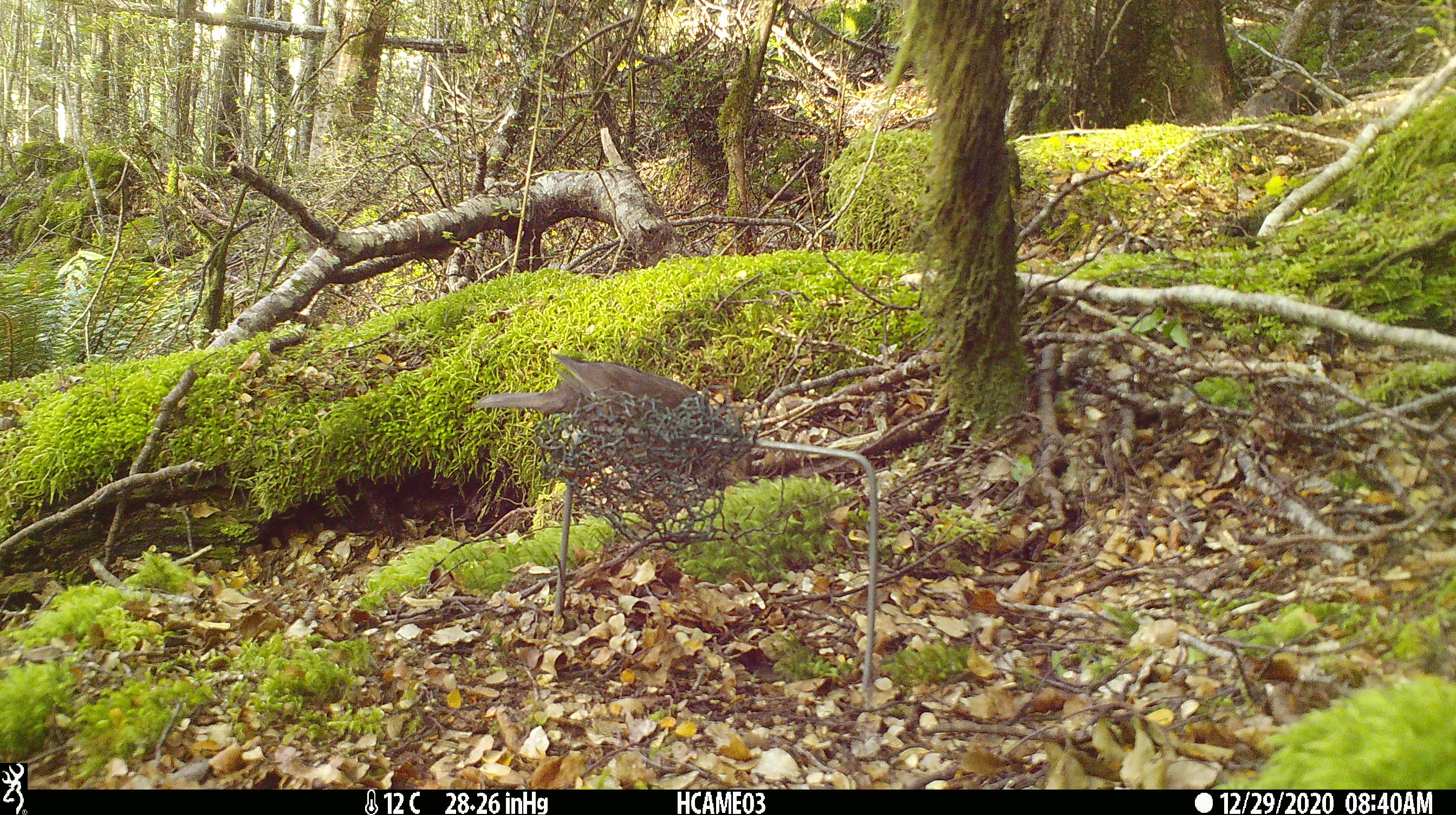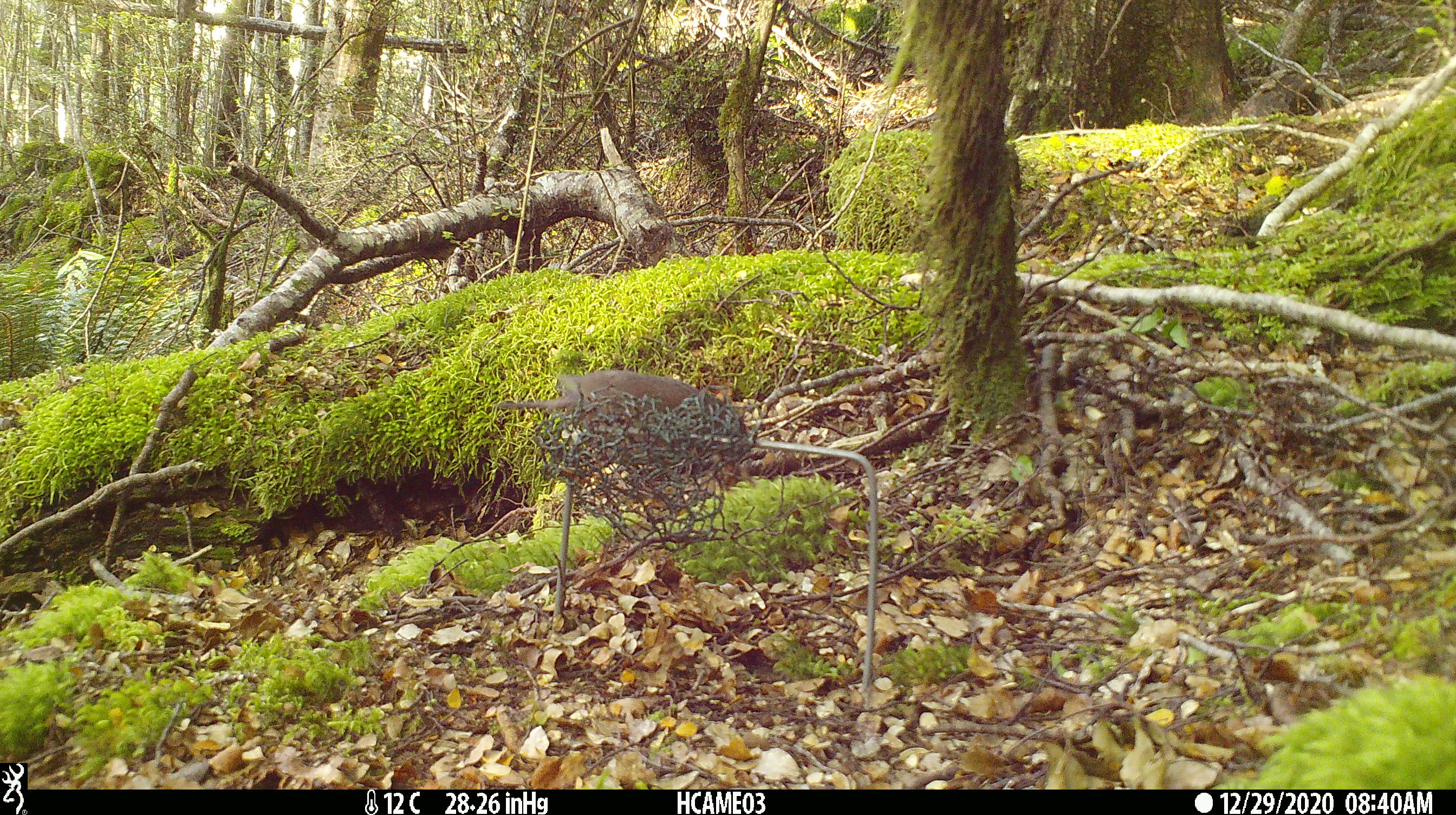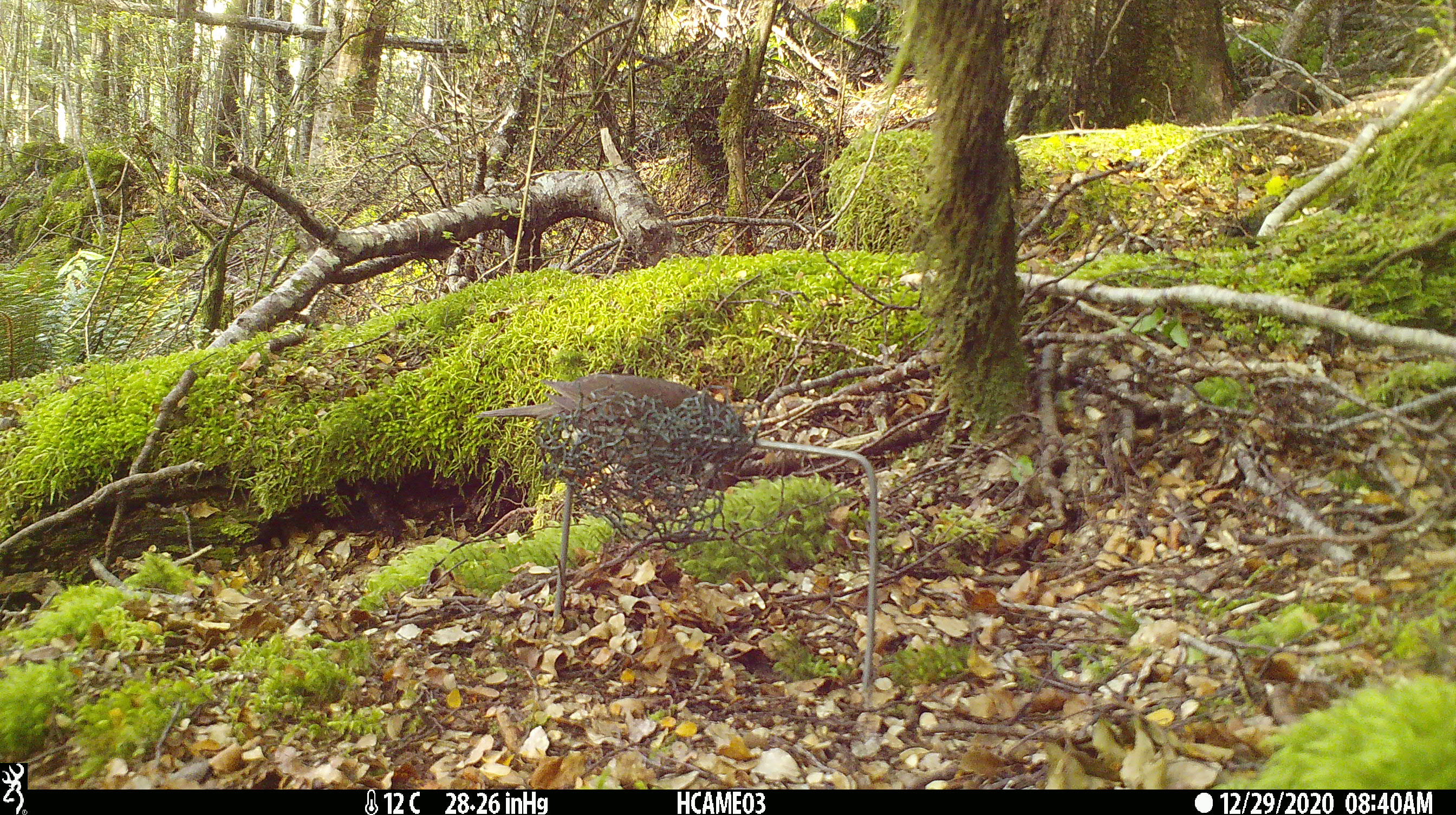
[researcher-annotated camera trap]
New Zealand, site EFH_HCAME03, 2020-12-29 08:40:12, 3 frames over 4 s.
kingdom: Animalia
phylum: Chordata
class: Aves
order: Passeriformes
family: Turdidae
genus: Turdus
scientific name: Turdus merula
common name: eurasian blackbird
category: blackbird